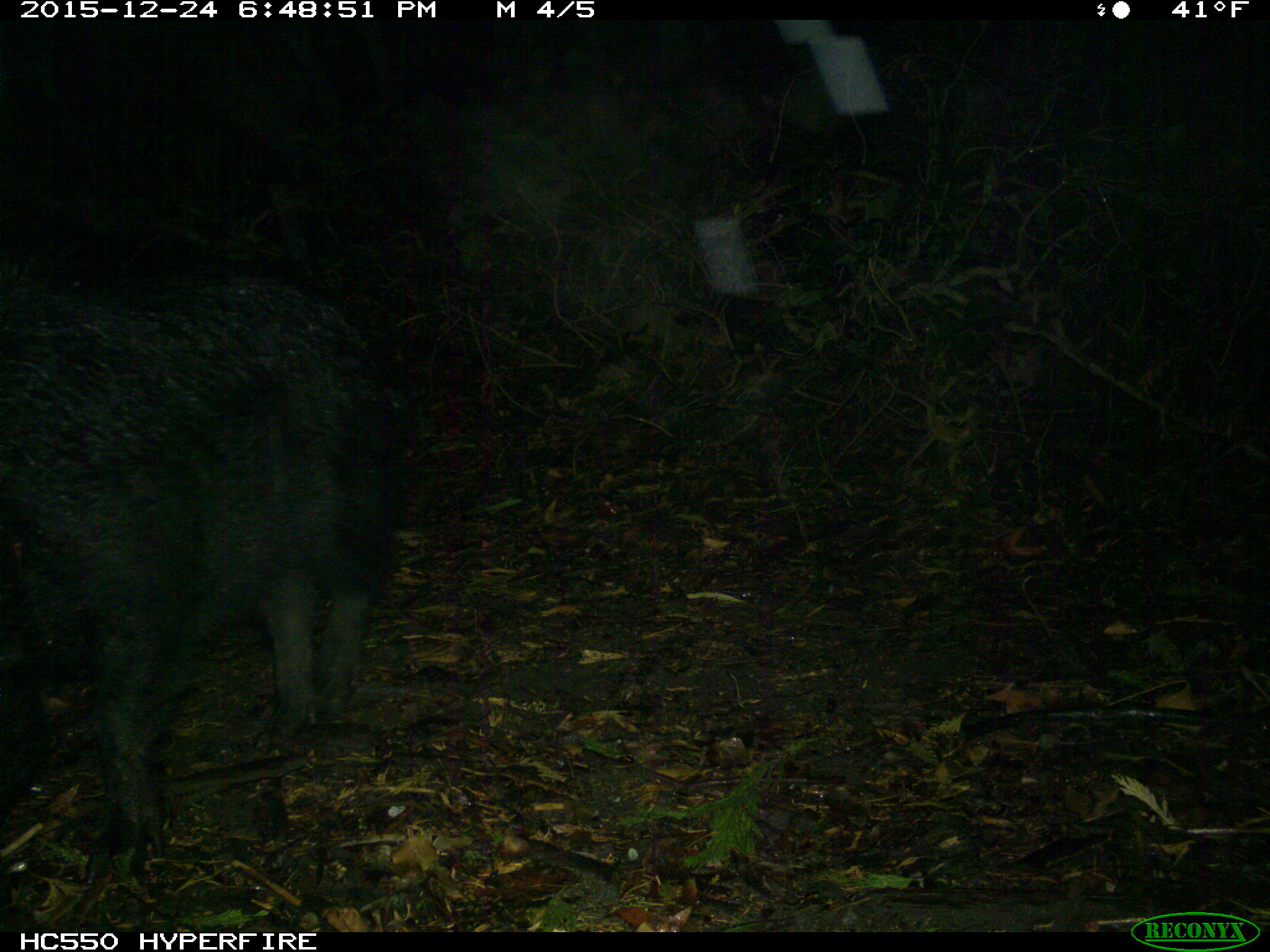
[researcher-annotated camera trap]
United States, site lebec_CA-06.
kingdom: Animalia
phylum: Chordata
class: Mammalia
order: Artiodactyla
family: Suidae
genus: Sus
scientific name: Sus scrofa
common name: wild boar